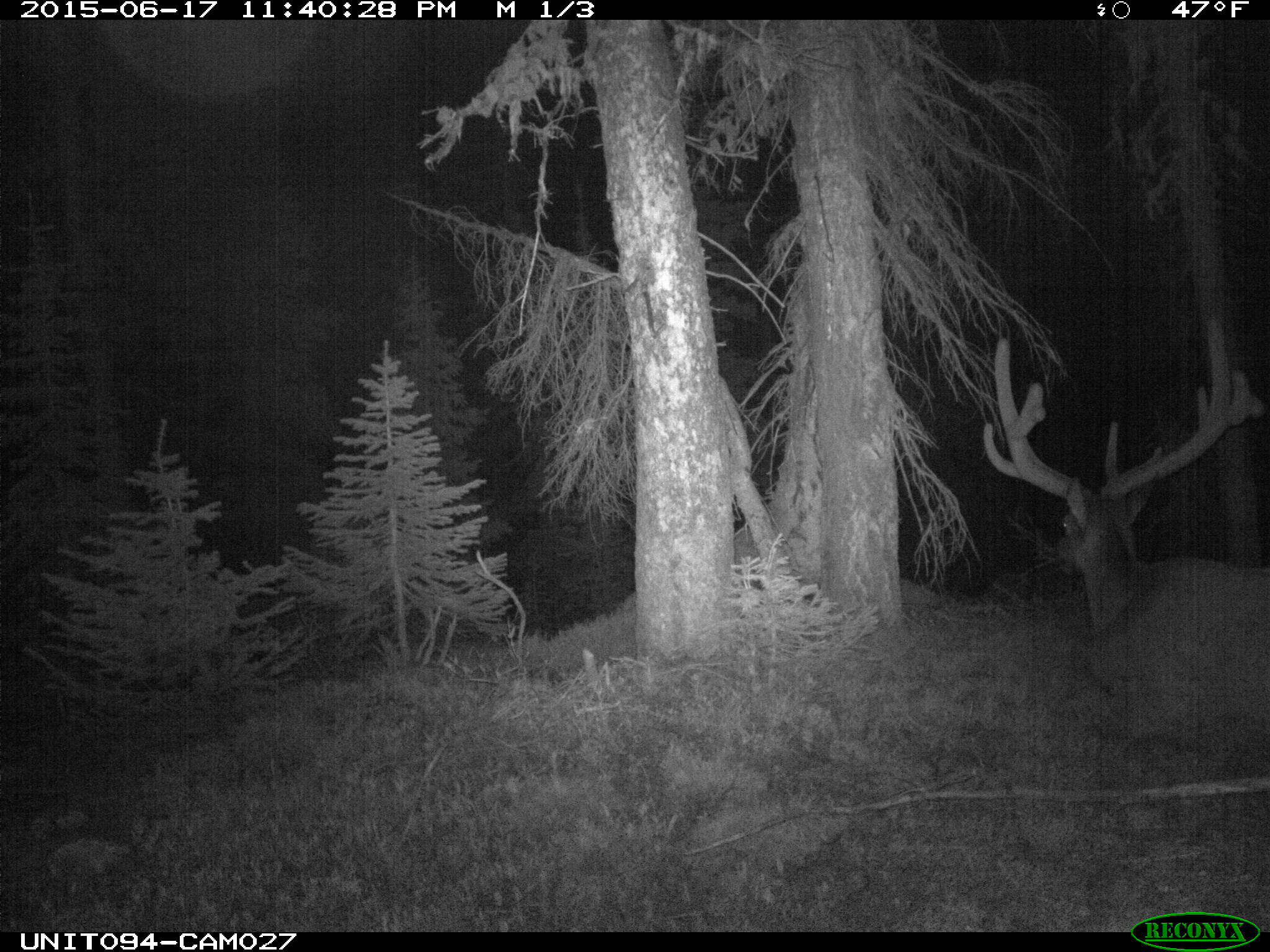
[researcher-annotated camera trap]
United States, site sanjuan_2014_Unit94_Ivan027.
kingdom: Animalia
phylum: Chordata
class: Mammalia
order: Artiodactyla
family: Cervidae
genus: Cervus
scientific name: Cervus elaphus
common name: red deer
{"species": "Cervus elaphus (red deer)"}